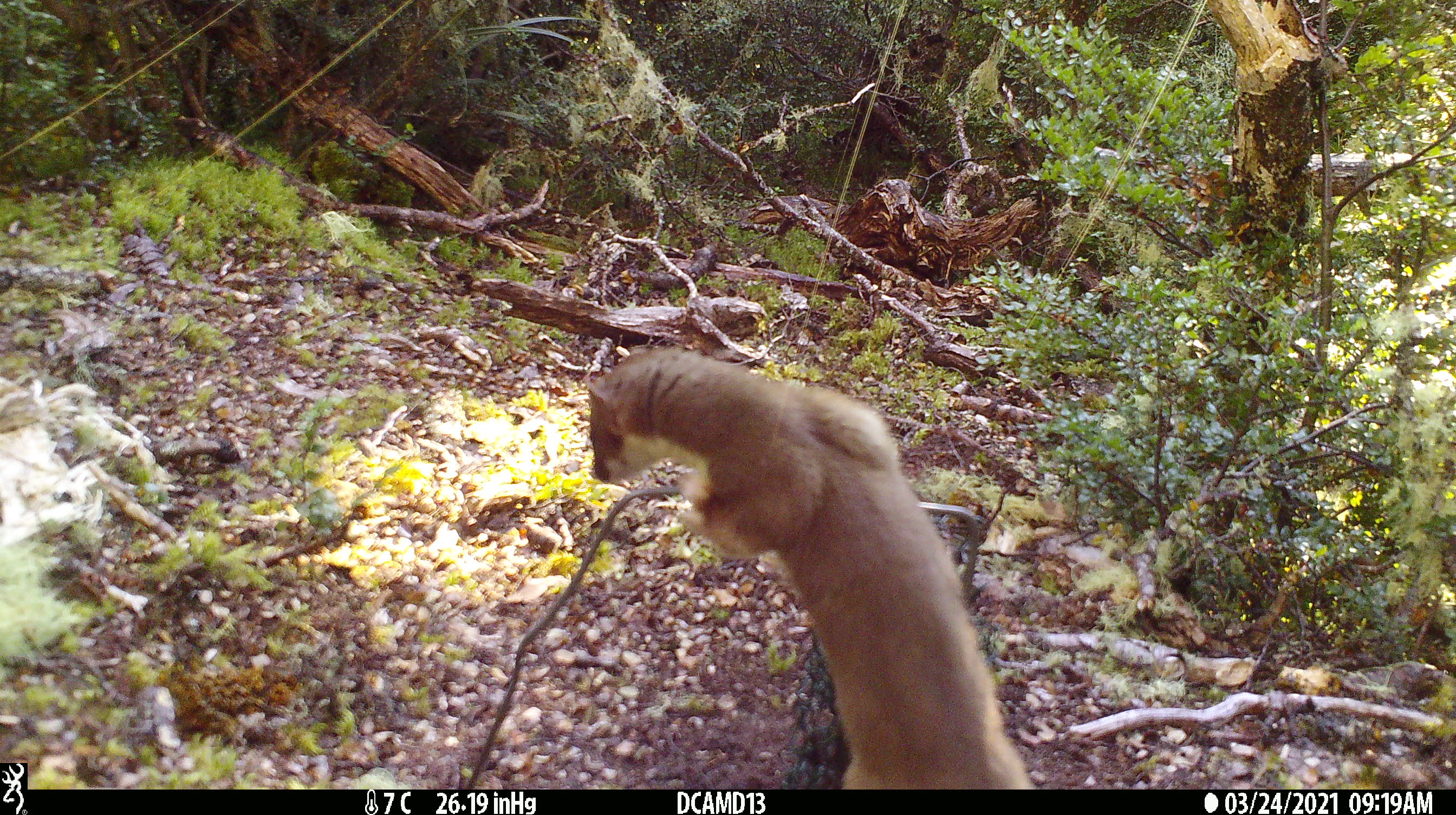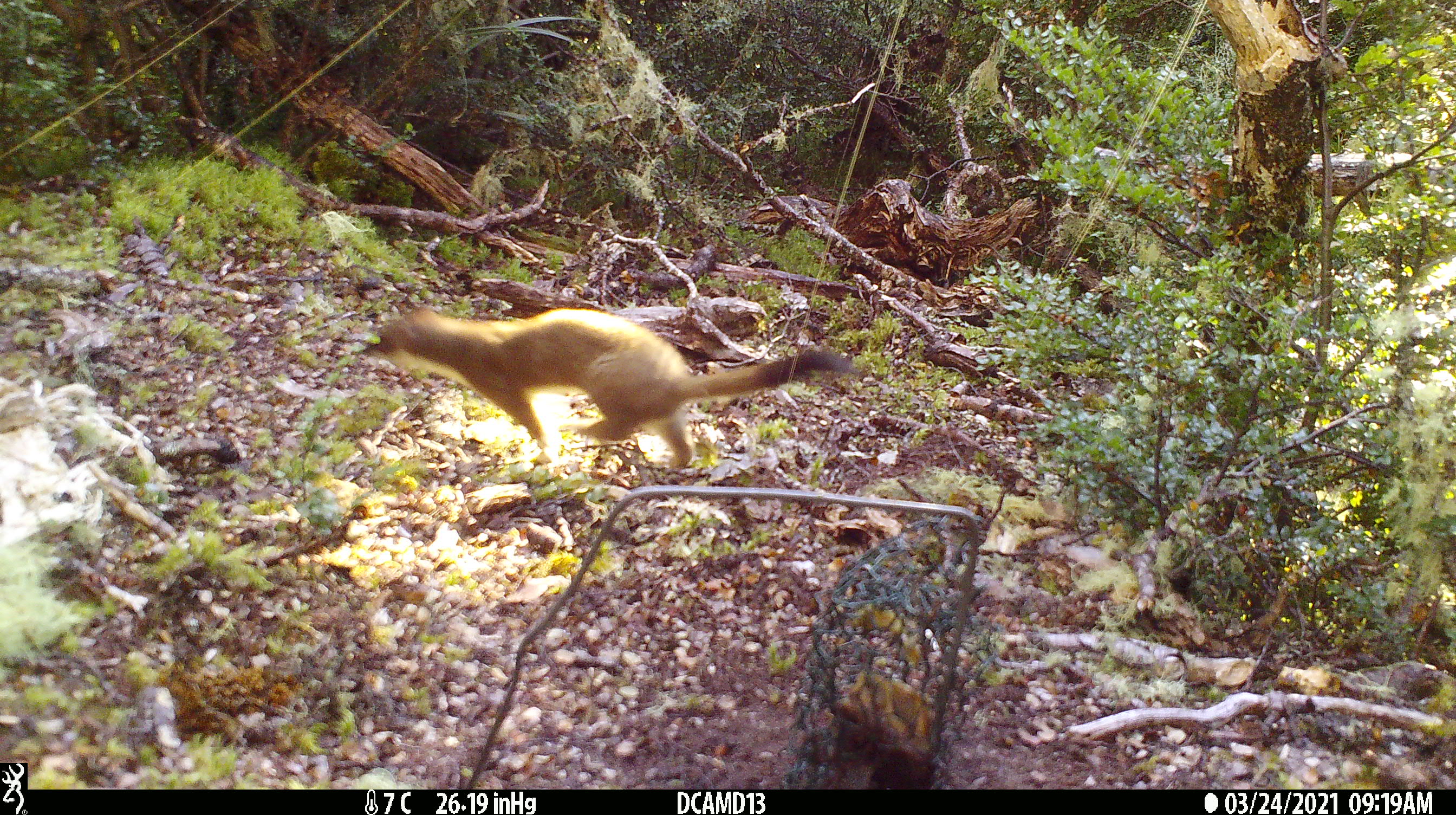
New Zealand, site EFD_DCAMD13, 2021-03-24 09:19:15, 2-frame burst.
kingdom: Animalia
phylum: Chordata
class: Mammalia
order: Carnivora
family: Mustelidae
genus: Mustela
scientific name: Mustela erminea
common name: stoat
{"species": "stoat (Mustela erminea)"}